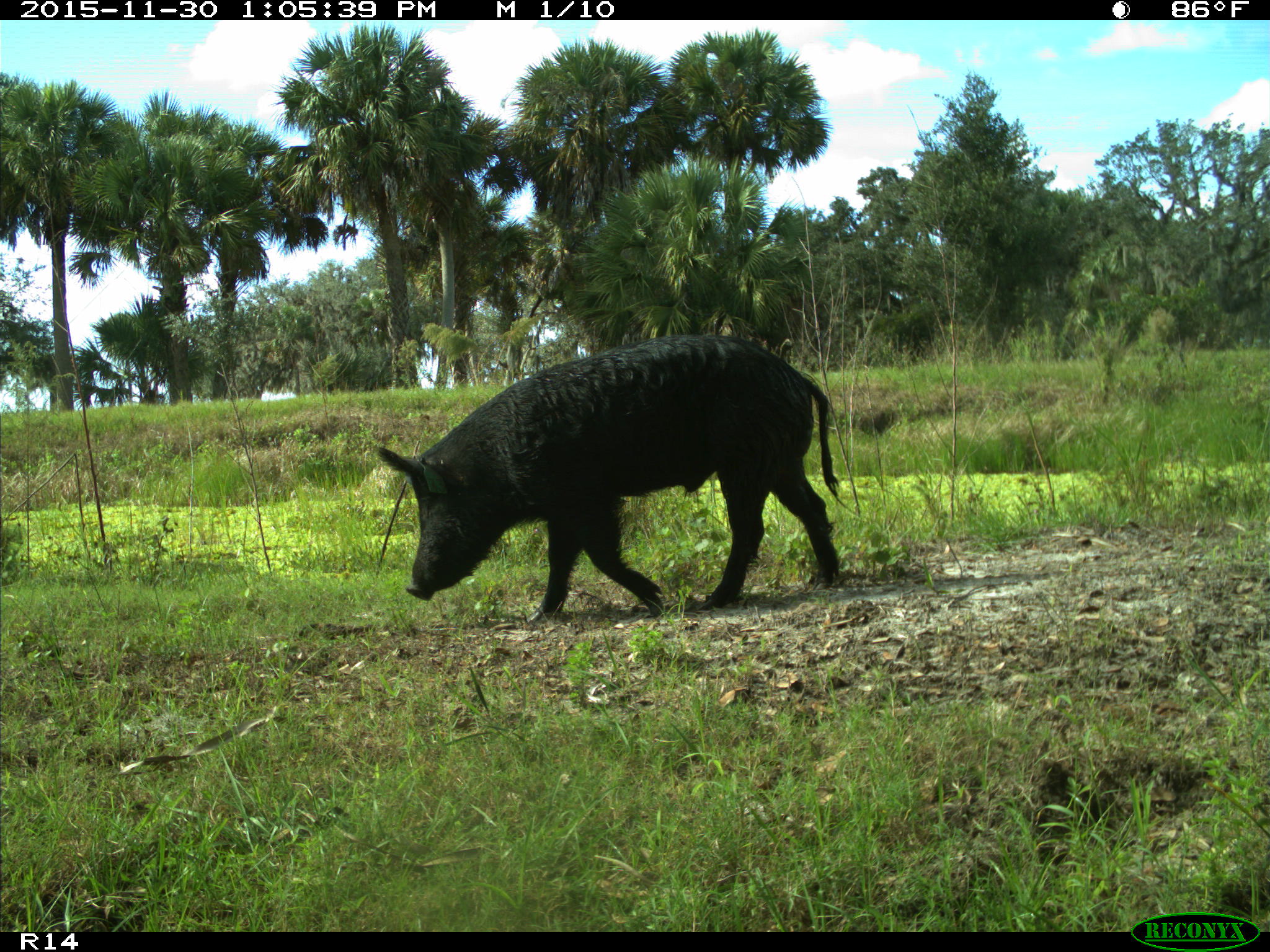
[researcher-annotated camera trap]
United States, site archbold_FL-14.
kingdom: Animalia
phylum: Chordata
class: Mammalia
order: Artiodactyla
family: Suidae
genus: Sus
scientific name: Sus scrofa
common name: wild boar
Sus scrofa (wild boar).